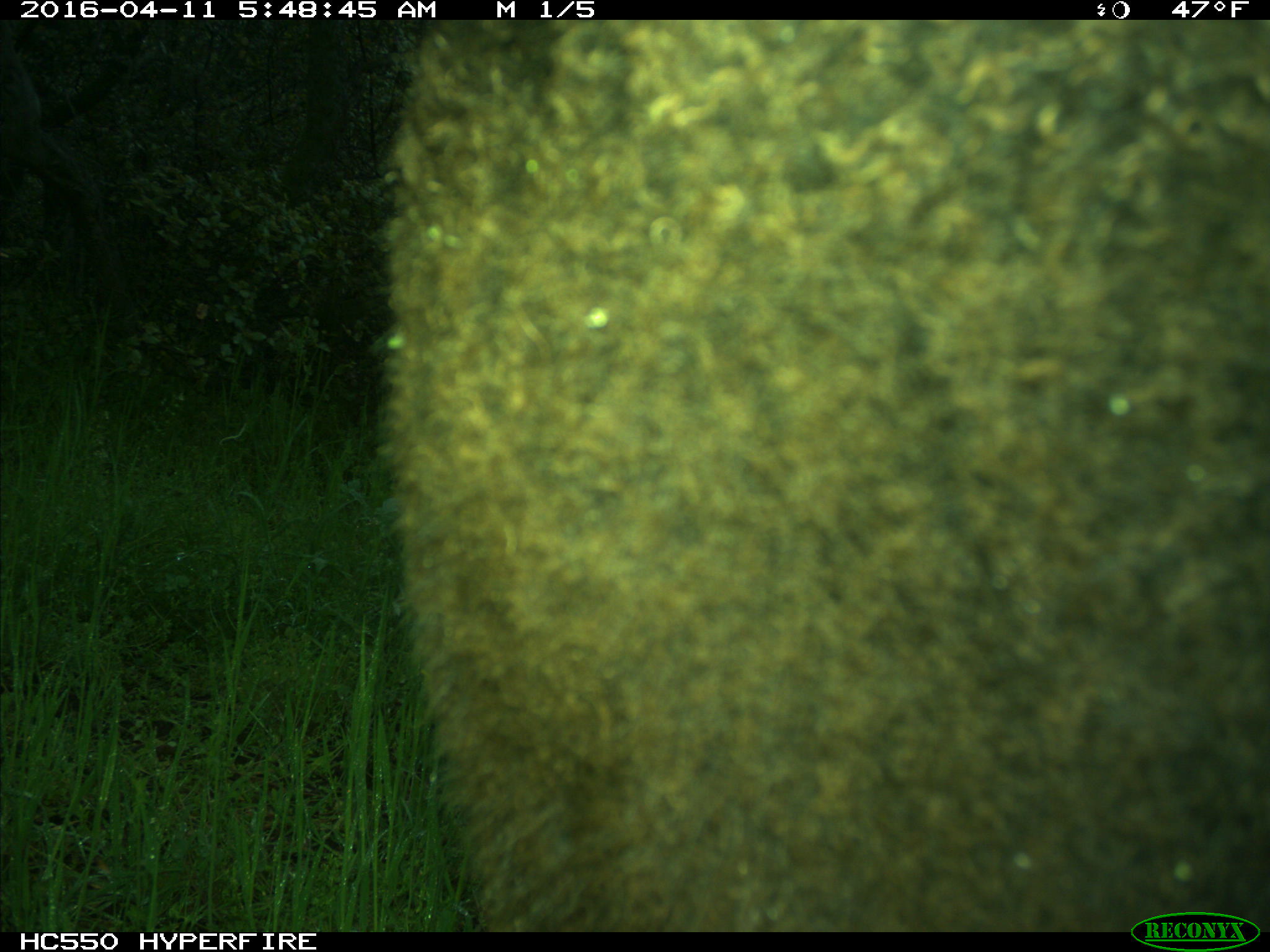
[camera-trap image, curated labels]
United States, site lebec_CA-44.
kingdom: Animalia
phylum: Chordata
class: Mammalia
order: Artiodactyla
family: Bovidae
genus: Bos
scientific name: Bos taurus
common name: domestic cow